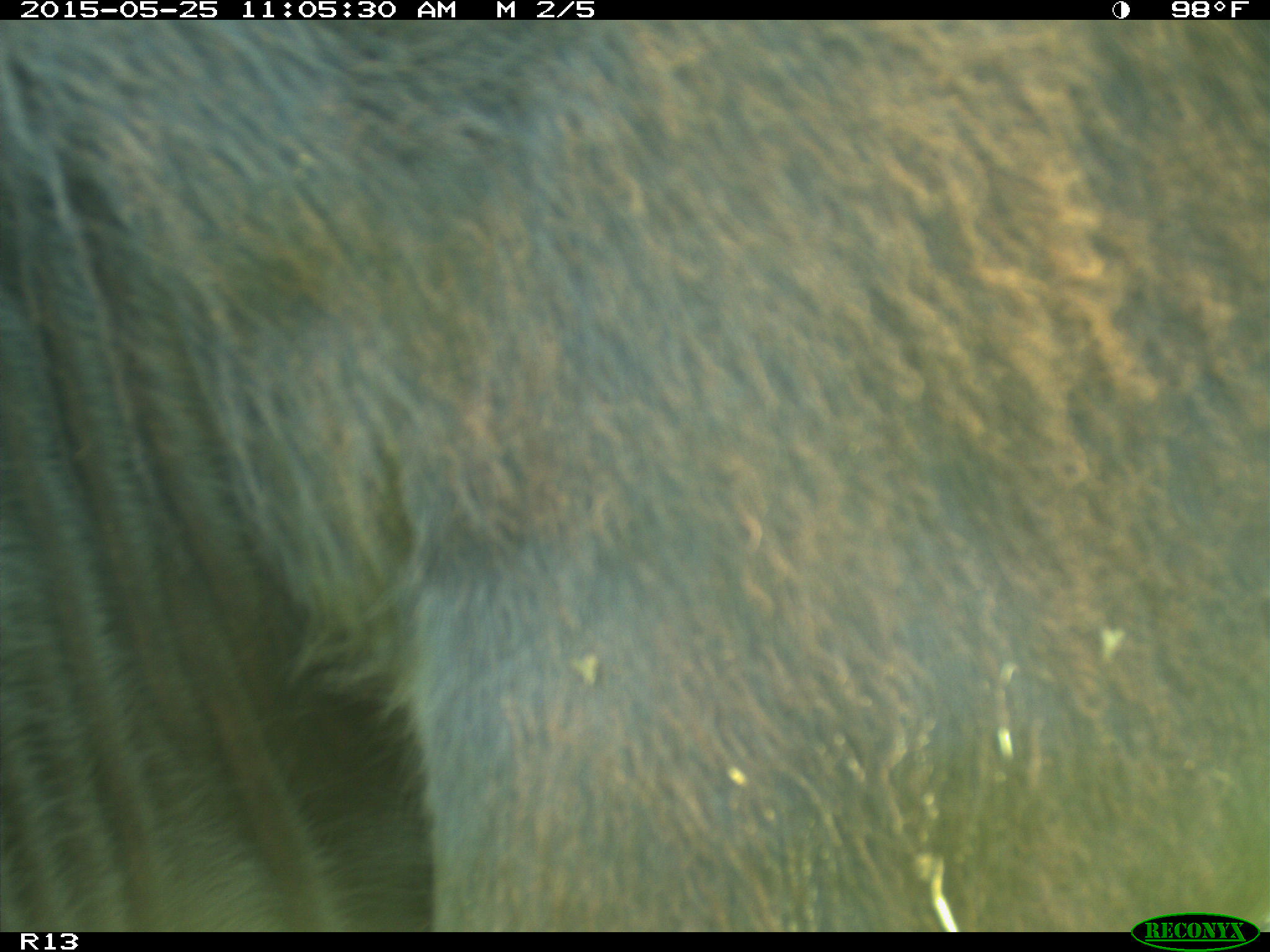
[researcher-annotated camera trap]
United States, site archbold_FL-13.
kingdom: Animalia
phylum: Chordata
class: Mammalia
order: Artiodactyla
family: Bovidae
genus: Bos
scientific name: Bos taurus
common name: domestic cow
Bos taurus (domestic cow).